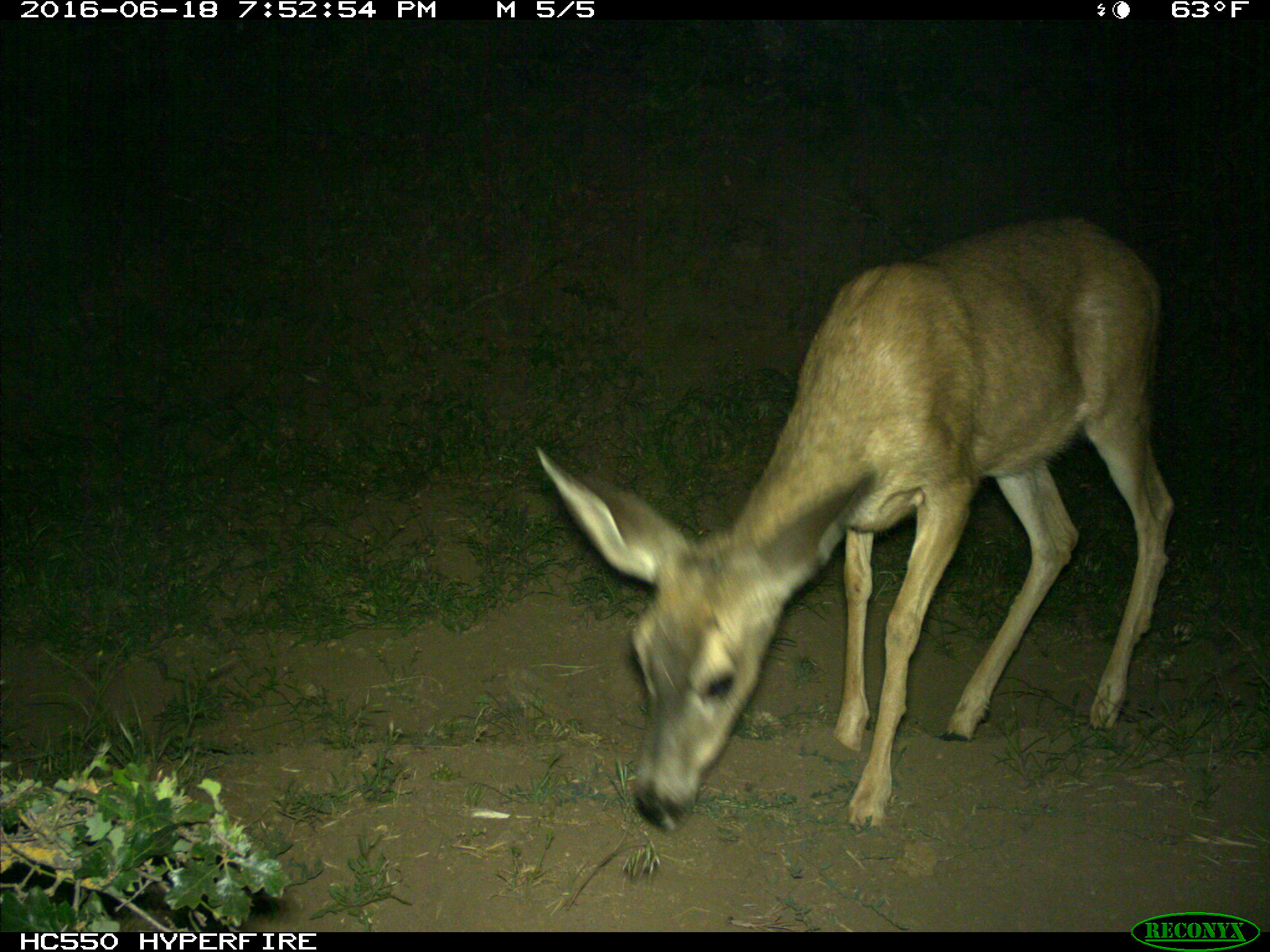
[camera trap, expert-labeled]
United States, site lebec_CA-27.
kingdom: Animalia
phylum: Chordata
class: Mammalia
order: Artiodactyla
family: Cervidae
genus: Odocoileus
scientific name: Odocoileus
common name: deer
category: unidentified deer